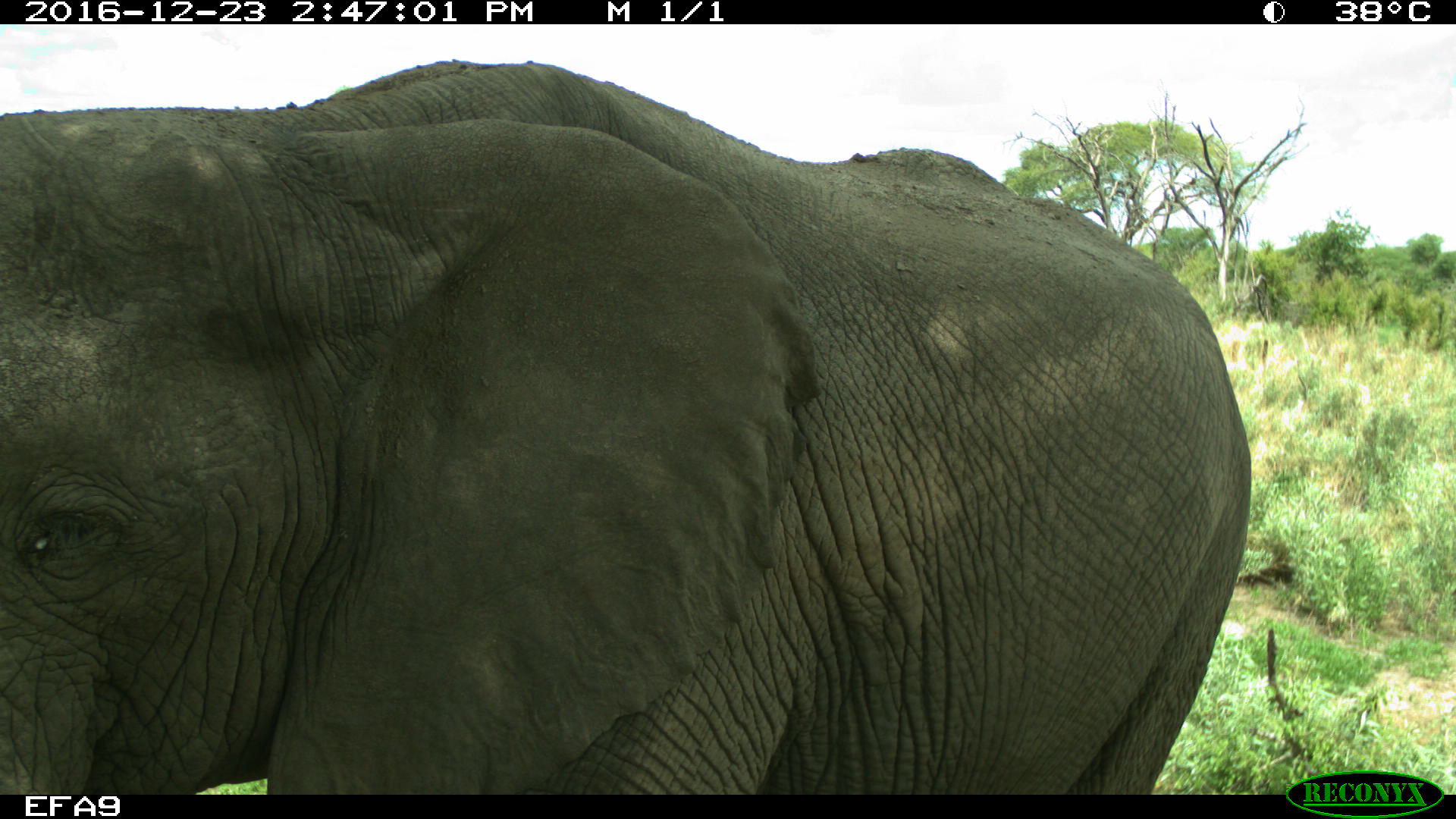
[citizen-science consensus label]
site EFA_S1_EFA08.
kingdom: Animalia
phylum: Chordata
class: Mammalia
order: Proboscidea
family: Elephantidae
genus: Loxodonta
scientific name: Loxodonta africana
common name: african bush elephant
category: elephant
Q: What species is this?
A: Elephant (african bush elephant) (Loxodonta africana).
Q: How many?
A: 1.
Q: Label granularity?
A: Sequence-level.